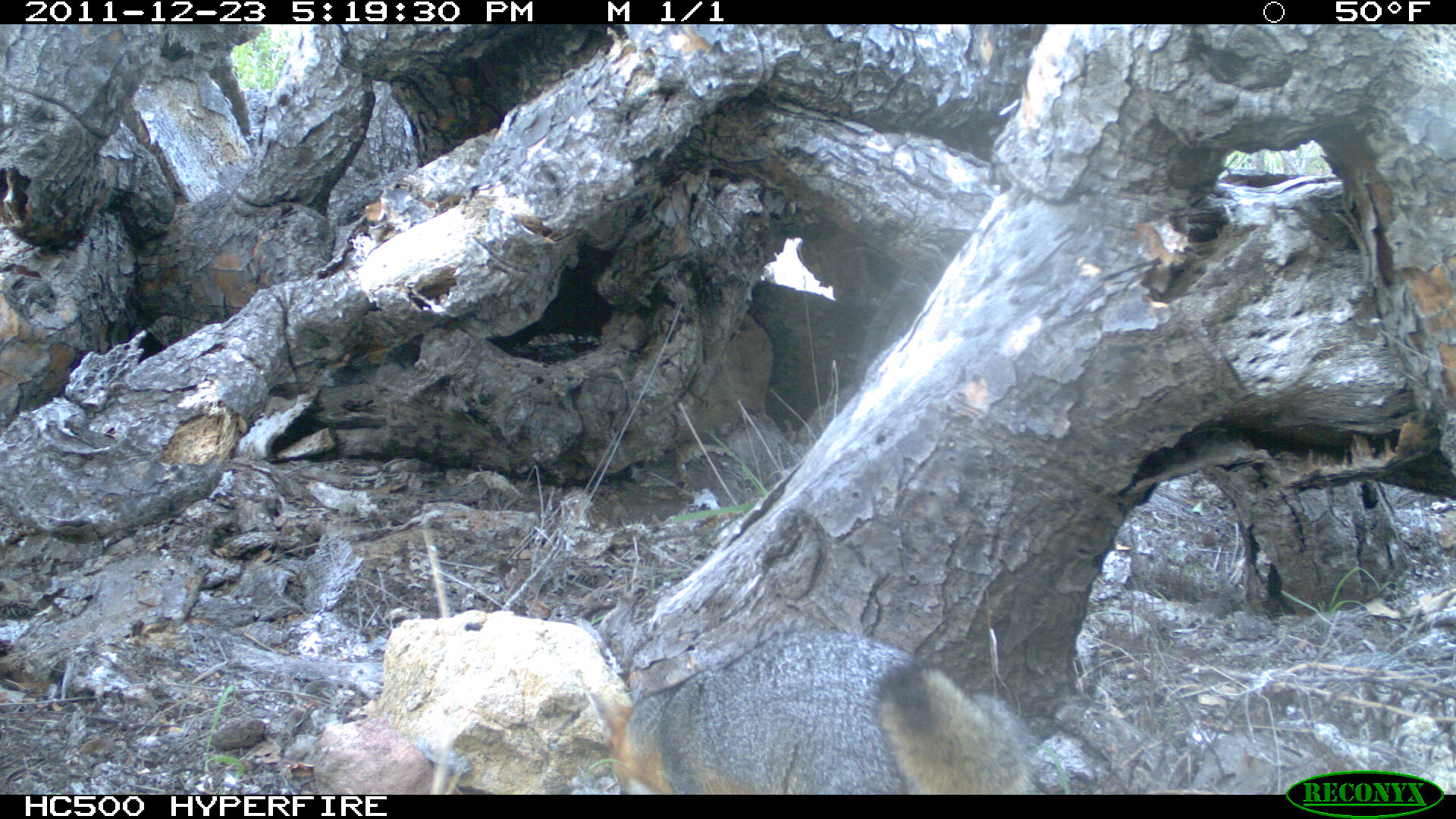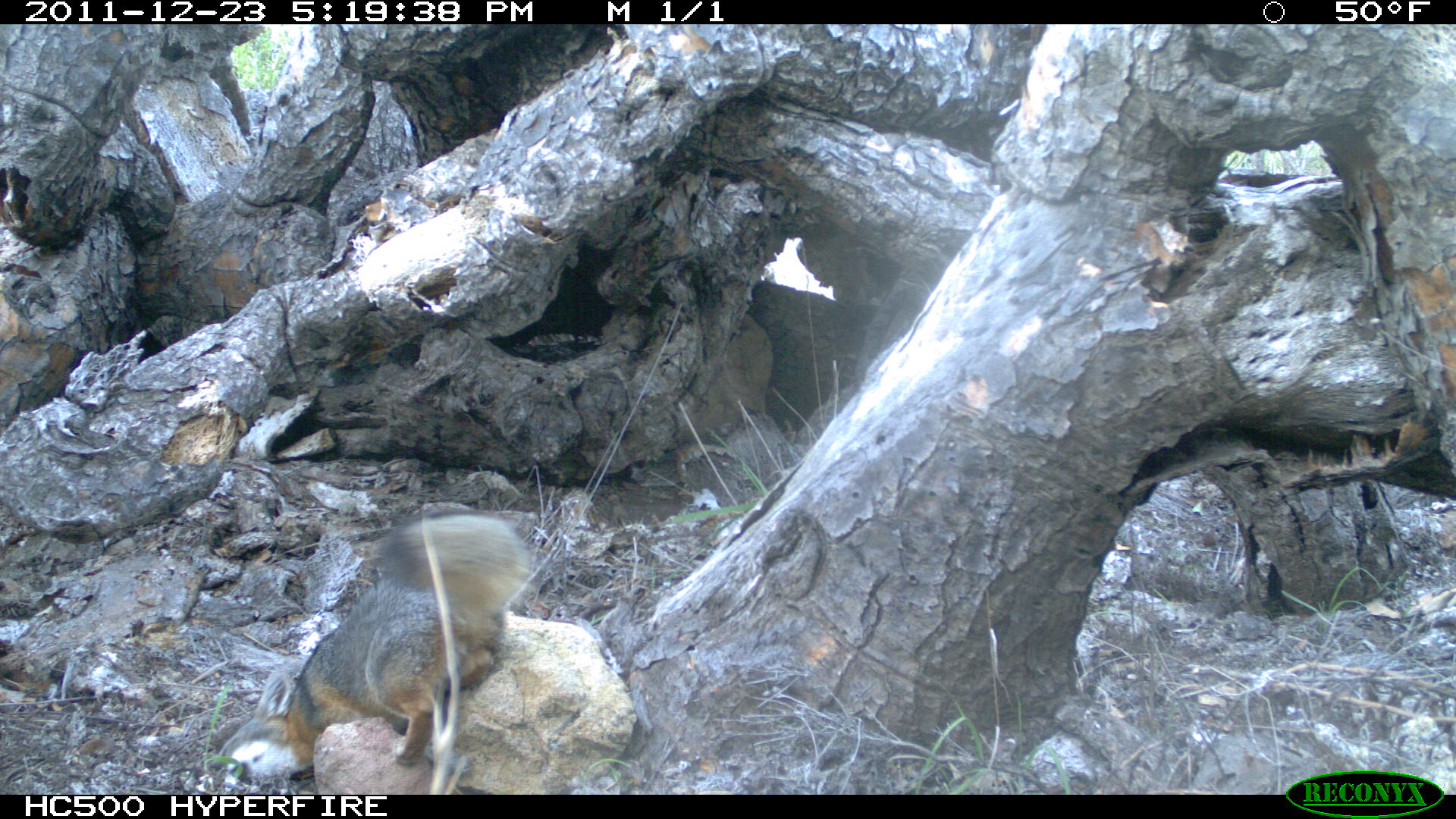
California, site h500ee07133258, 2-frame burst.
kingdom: Animalia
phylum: Chordata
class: Mammalia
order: Carnivora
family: Canidae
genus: Urocyon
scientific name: Urocyon littoralis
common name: island fox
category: fox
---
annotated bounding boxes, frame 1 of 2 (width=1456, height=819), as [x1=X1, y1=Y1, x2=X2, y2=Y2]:
fox: [x1=589, y1=629, x2=1032, y2=794]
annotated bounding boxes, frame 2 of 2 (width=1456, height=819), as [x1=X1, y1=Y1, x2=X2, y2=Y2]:
fox: [x1=207, y1=508, x2=529, y2=792]